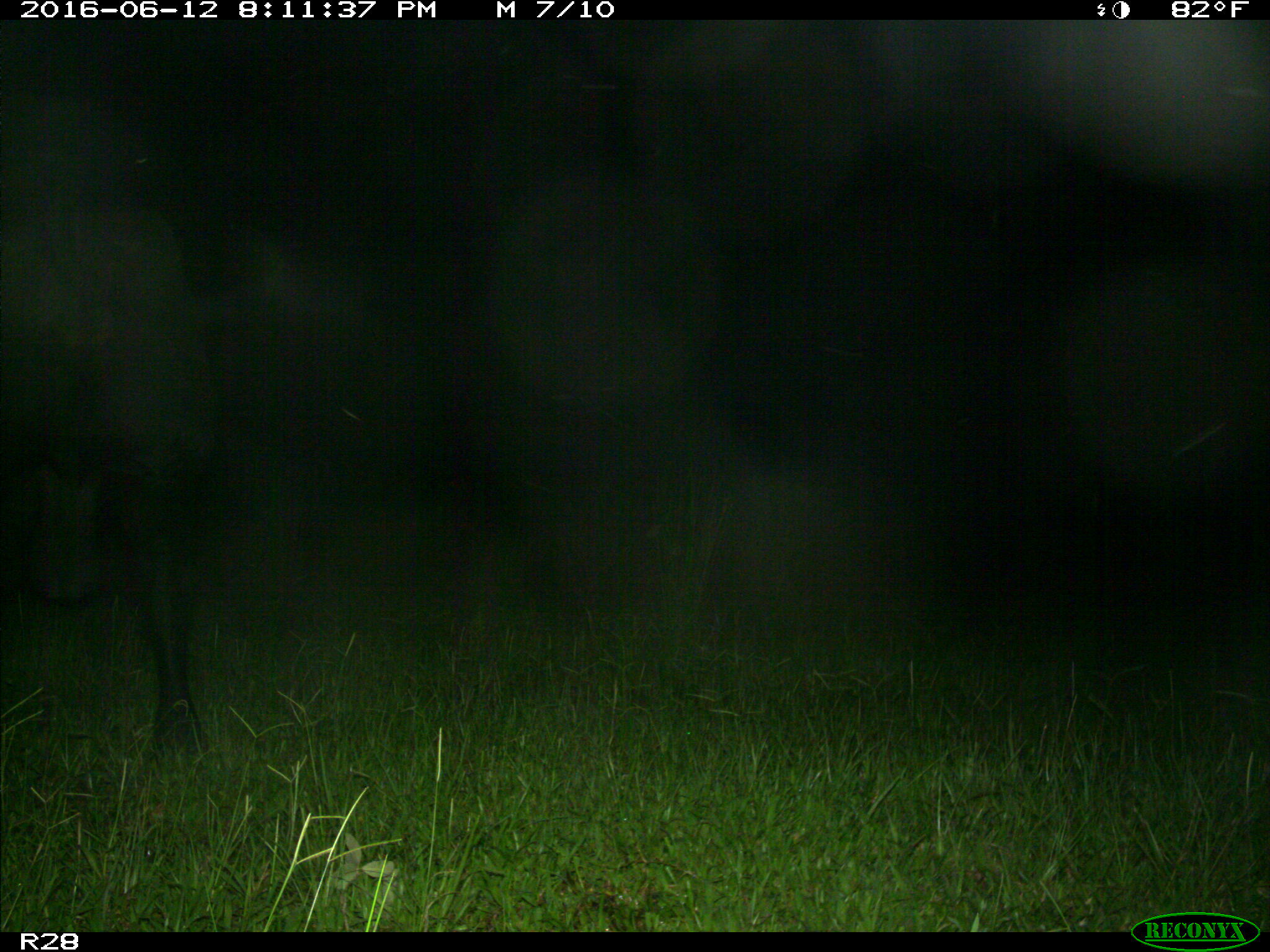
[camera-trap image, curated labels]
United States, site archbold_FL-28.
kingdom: Animalia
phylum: Chordata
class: Mammalia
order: Artiodactyla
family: Bovidae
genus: Bos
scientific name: Bos taurus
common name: domestic cow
Bos taurus (domestic cow).